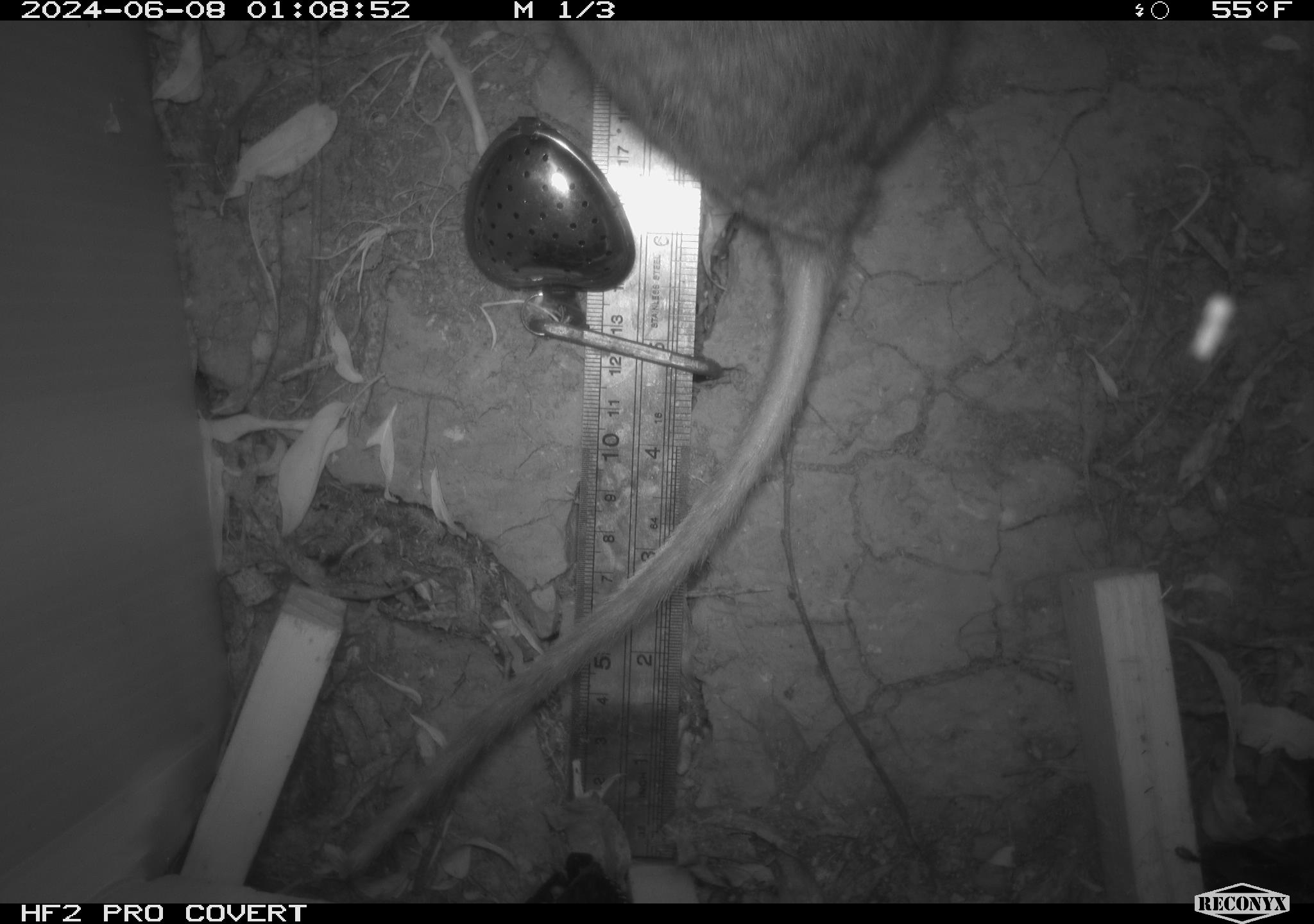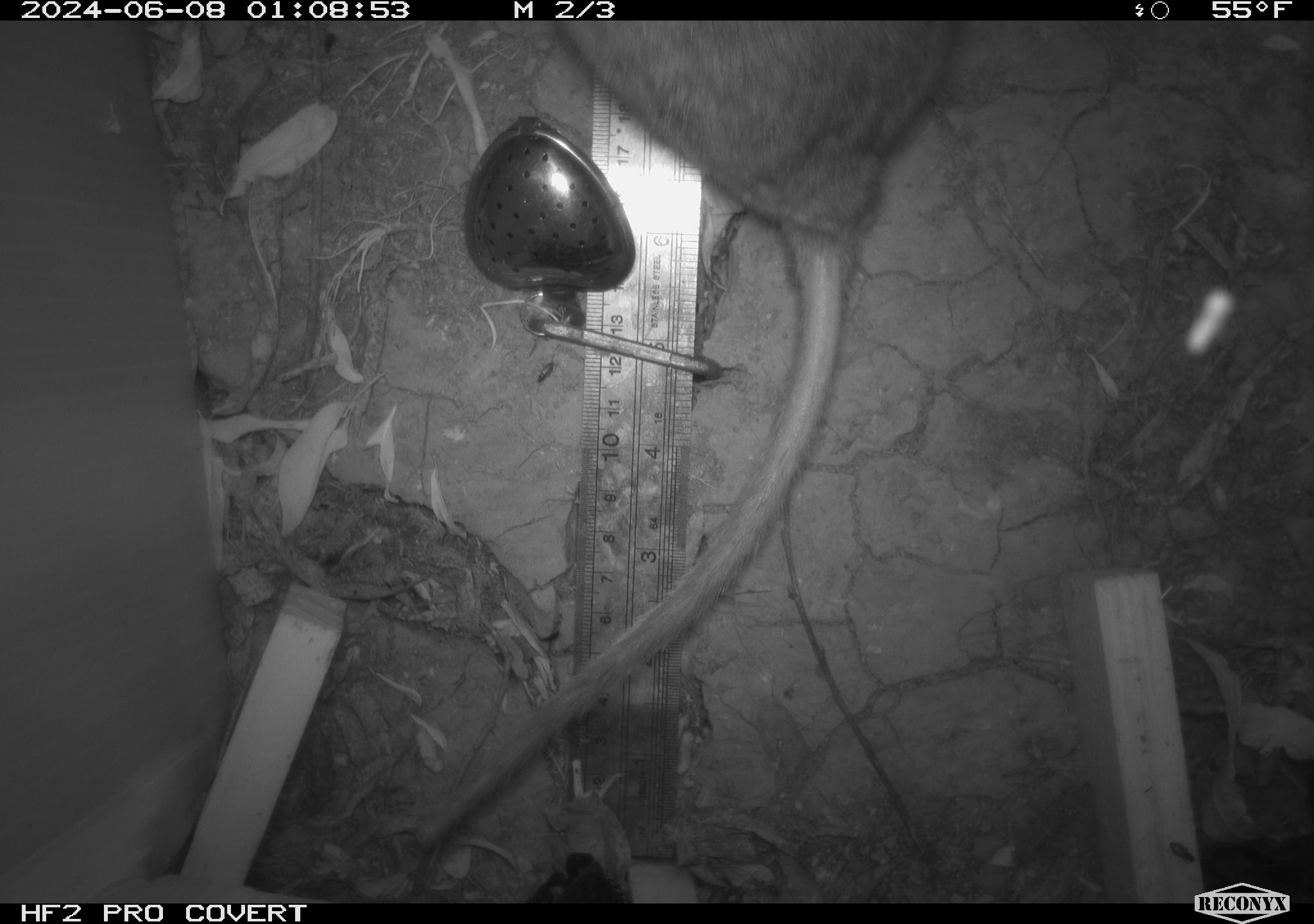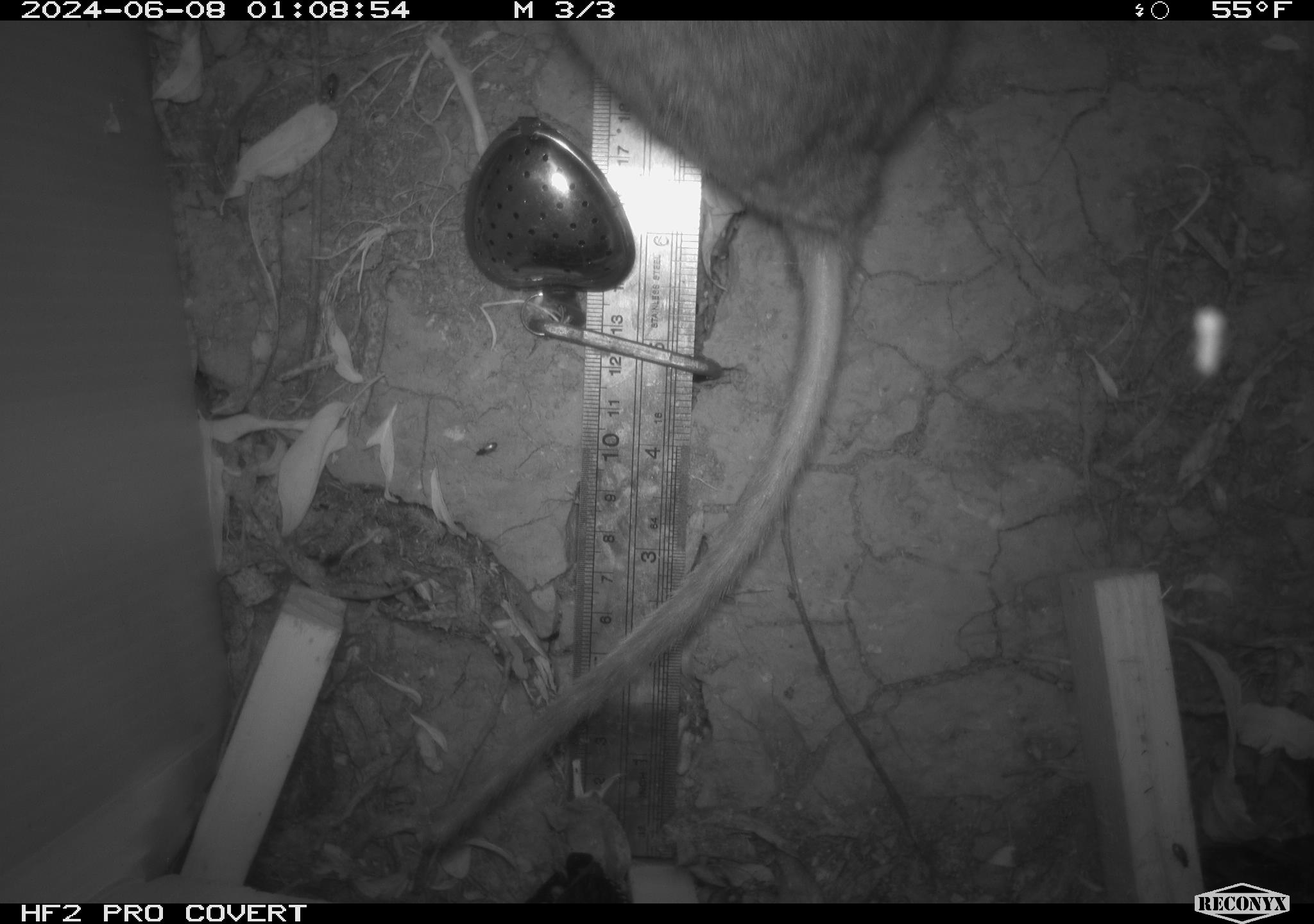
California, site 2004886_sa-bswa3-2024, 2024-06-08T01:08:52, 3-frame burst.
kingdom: Animalia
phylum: Chordata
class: Mammalia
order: Rodentia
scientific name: Rodentia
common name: woodrat or rat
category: woodrat or rat species